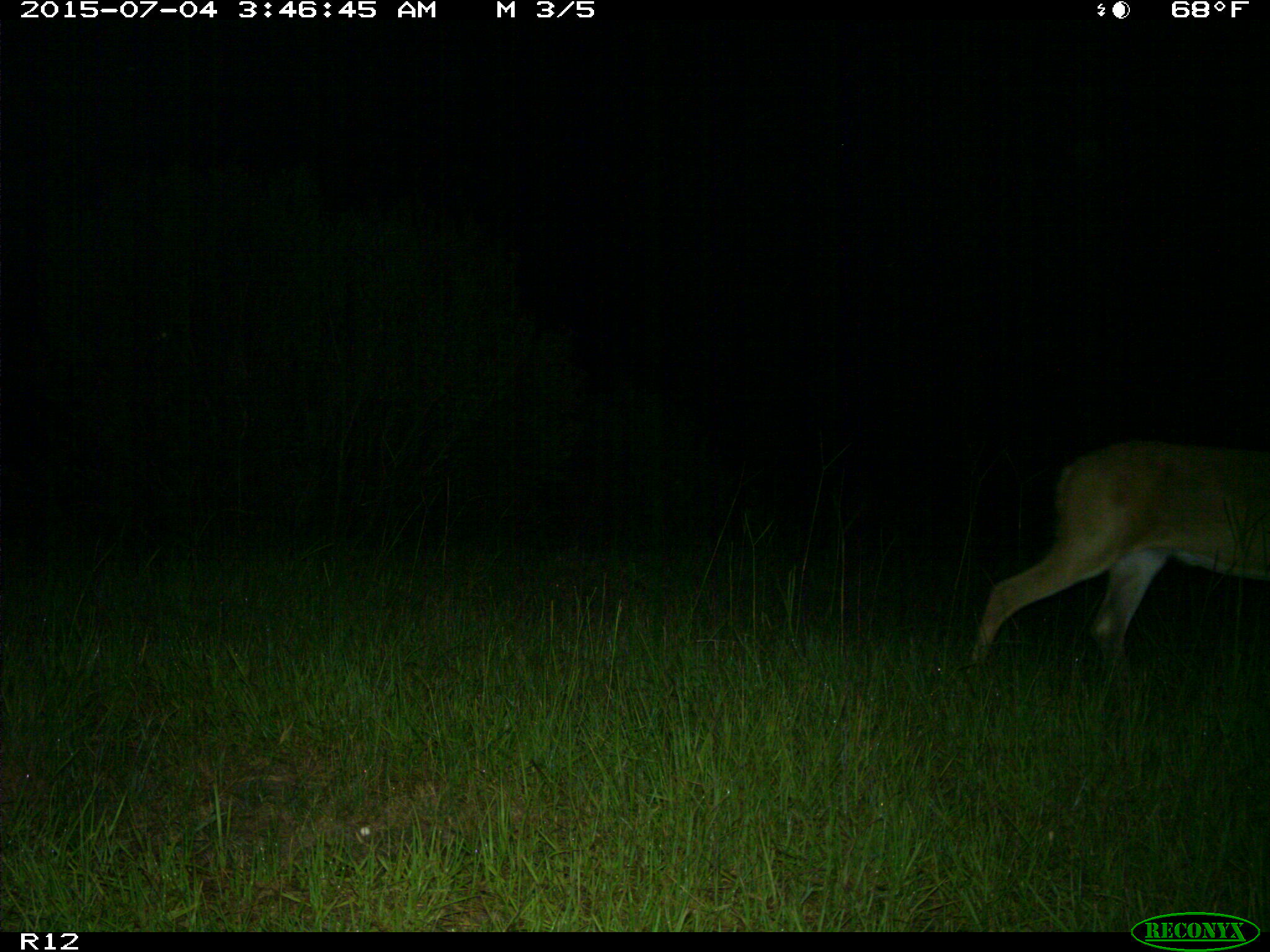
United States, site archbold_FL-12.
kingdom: Animalia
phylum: Chordata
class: Mammalia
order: Artiodactyla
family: Cervidae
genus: Odocoileus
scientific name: Odocoileus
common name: deer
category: unidentified deer